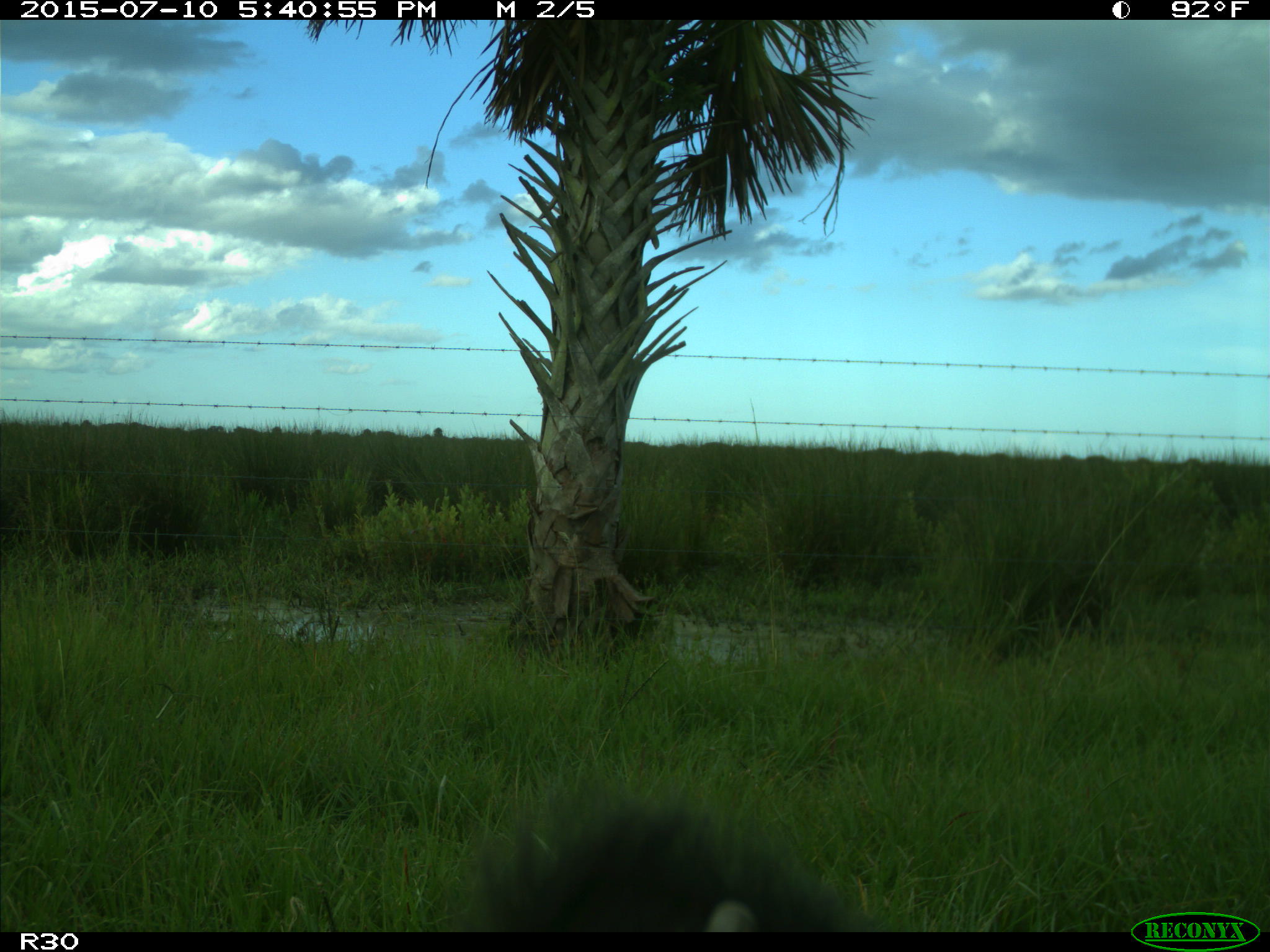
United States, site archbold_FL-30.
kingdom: Animalia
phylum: Chordata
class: Mammalia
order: Artiodactyla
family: Bovidae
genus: Bos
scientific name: Bos taurus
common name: domestic cow